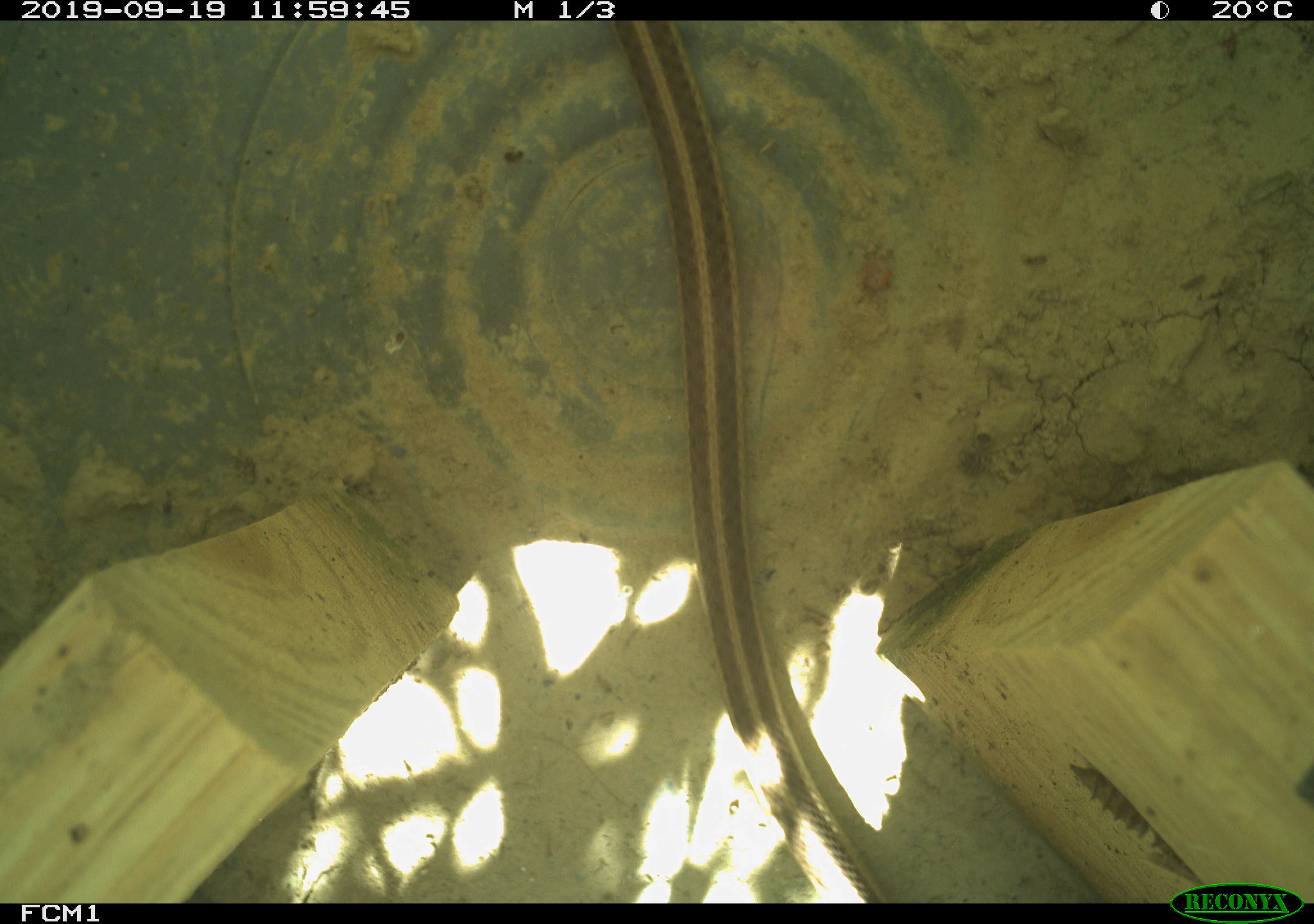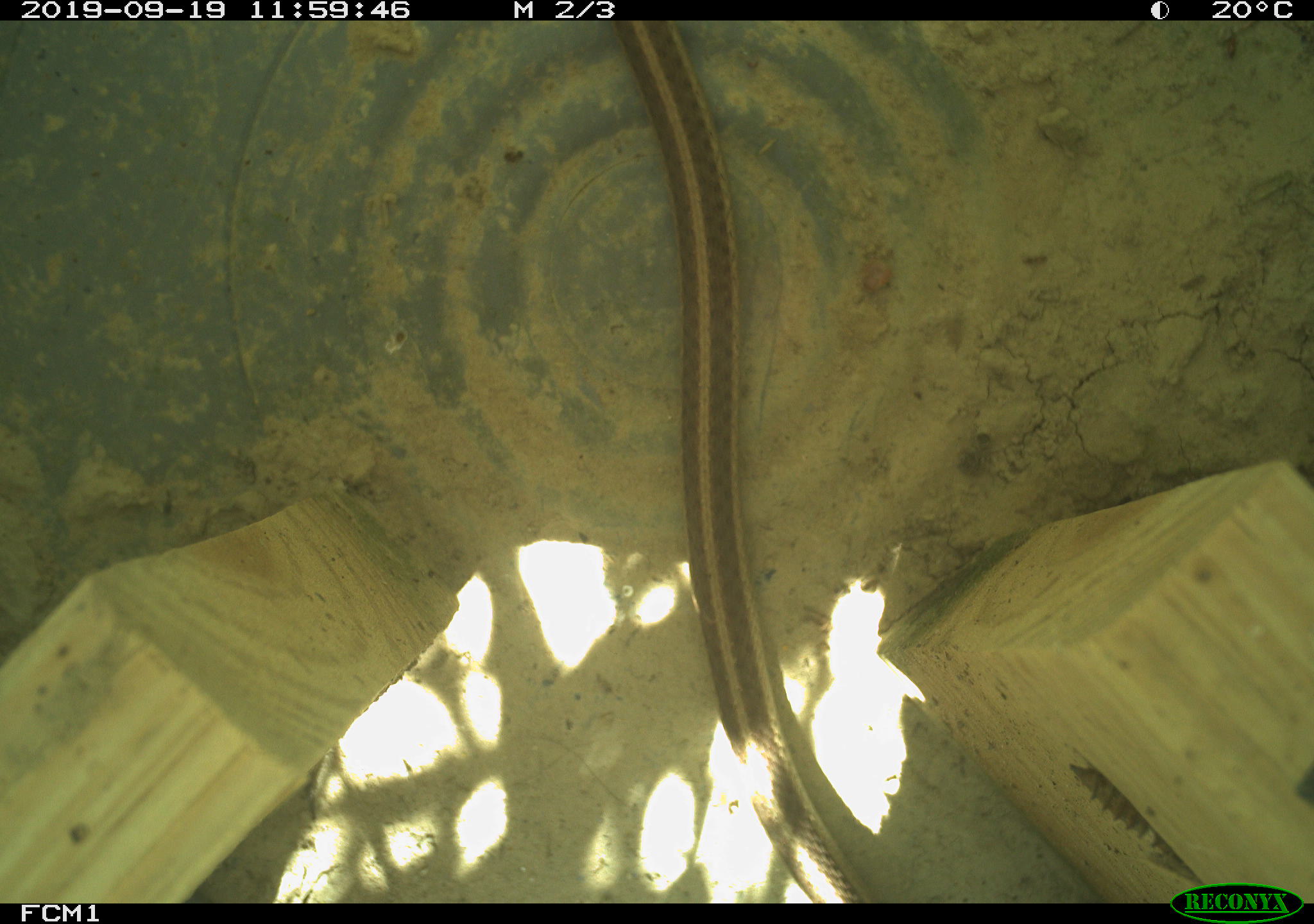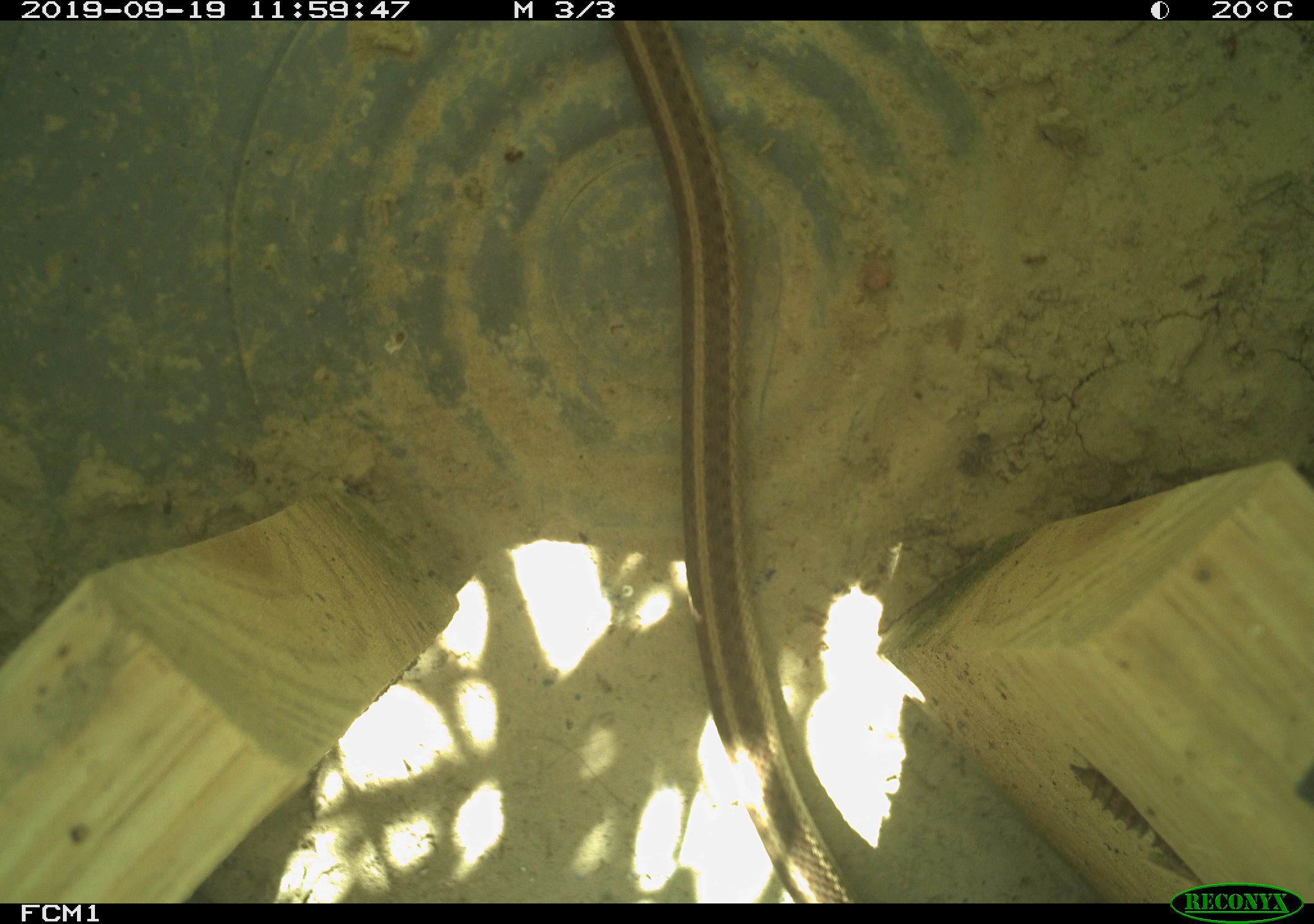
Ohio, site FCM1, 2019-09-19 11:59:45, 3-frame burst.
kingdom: Animalia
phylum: Chordata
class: Reptilia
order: Squamata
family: Colubridae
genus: Thamnophis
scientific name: Thamnophis sirtalis sirtalis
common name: eastern gartersnake